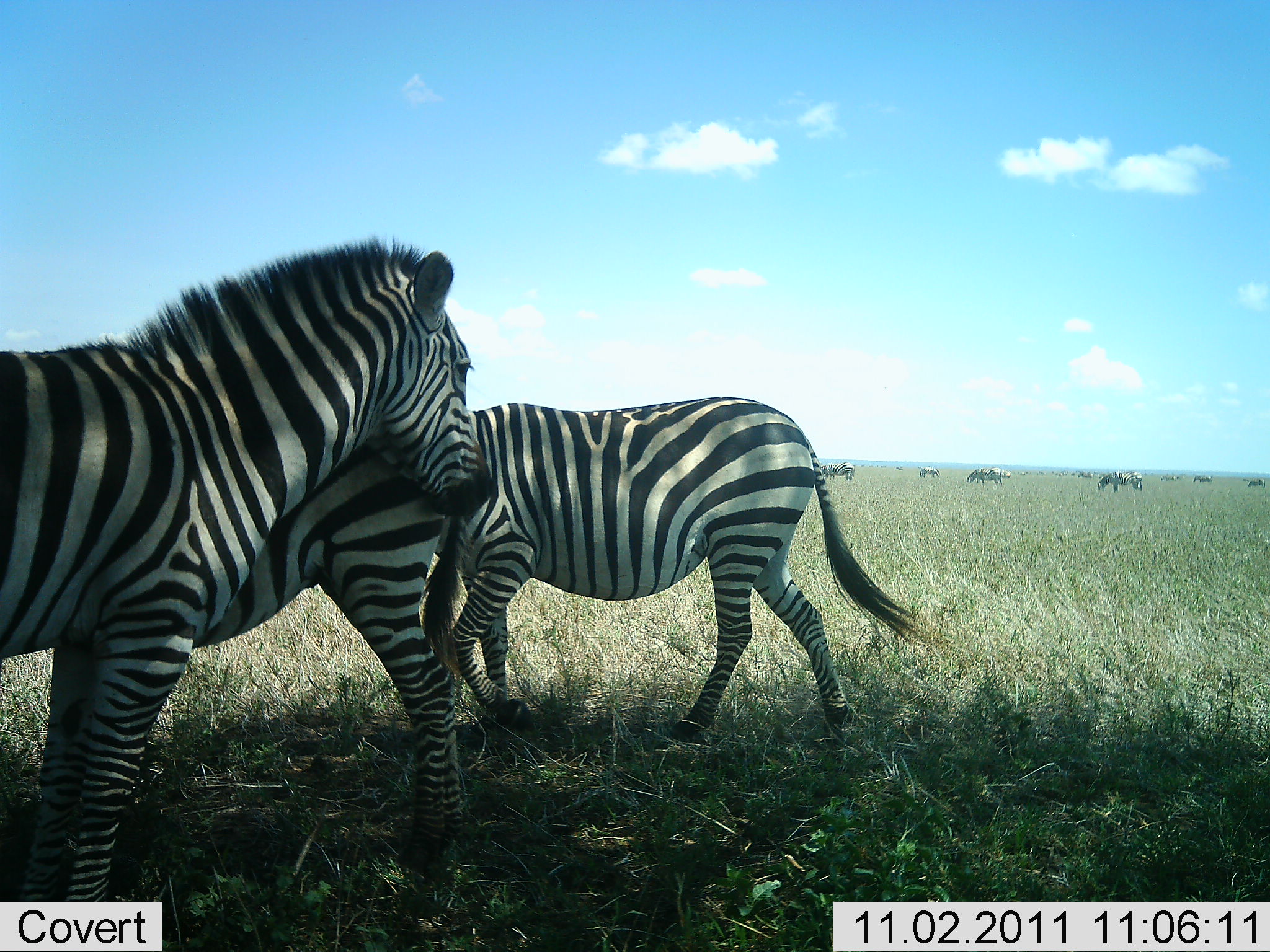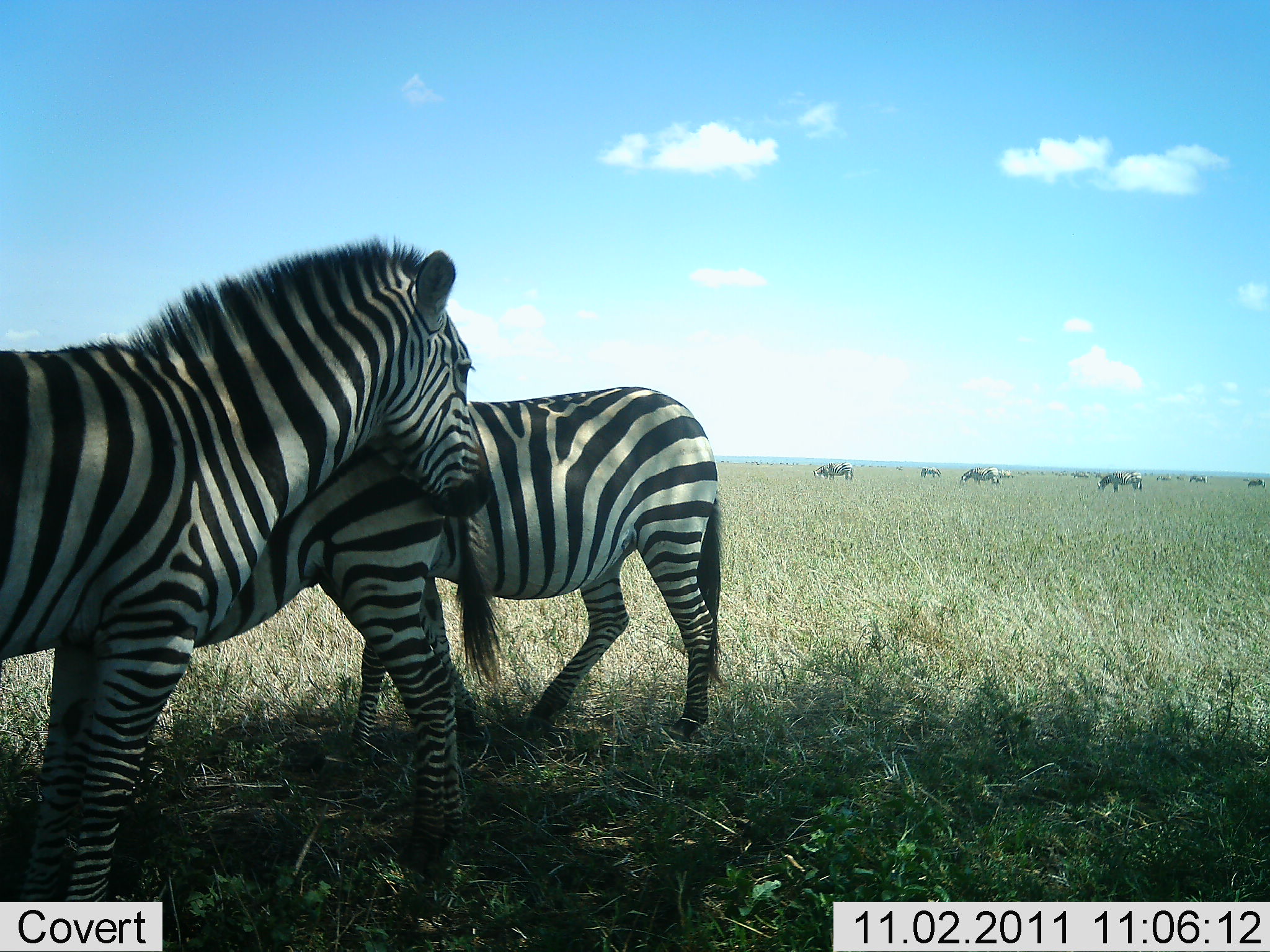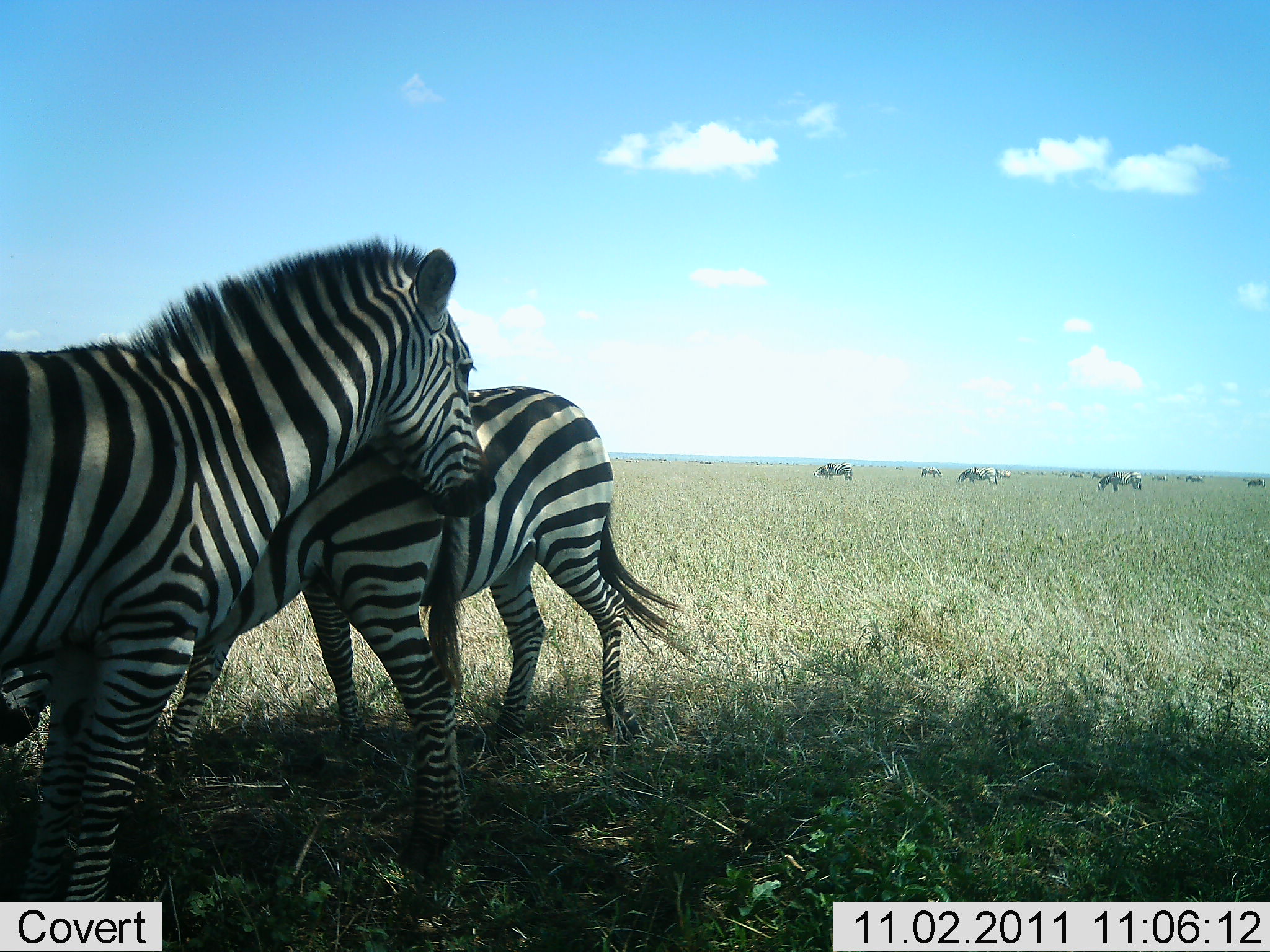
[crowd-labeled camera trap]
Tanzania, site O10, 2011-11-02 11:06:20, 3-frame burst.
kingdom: Animalia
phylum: Chordata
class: Mammalia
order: Perissodactyla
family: Equidae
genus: Equus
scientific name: Equus quagga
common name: plains zebra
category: zebra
Zebra (plains zebra) (Equus quagga), count 3. Behavior (volunteer vote fractions): standing 80%, resting 7%, moving 33%, interacting 33%. Young present (vote fraction): 0%. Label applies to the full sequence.